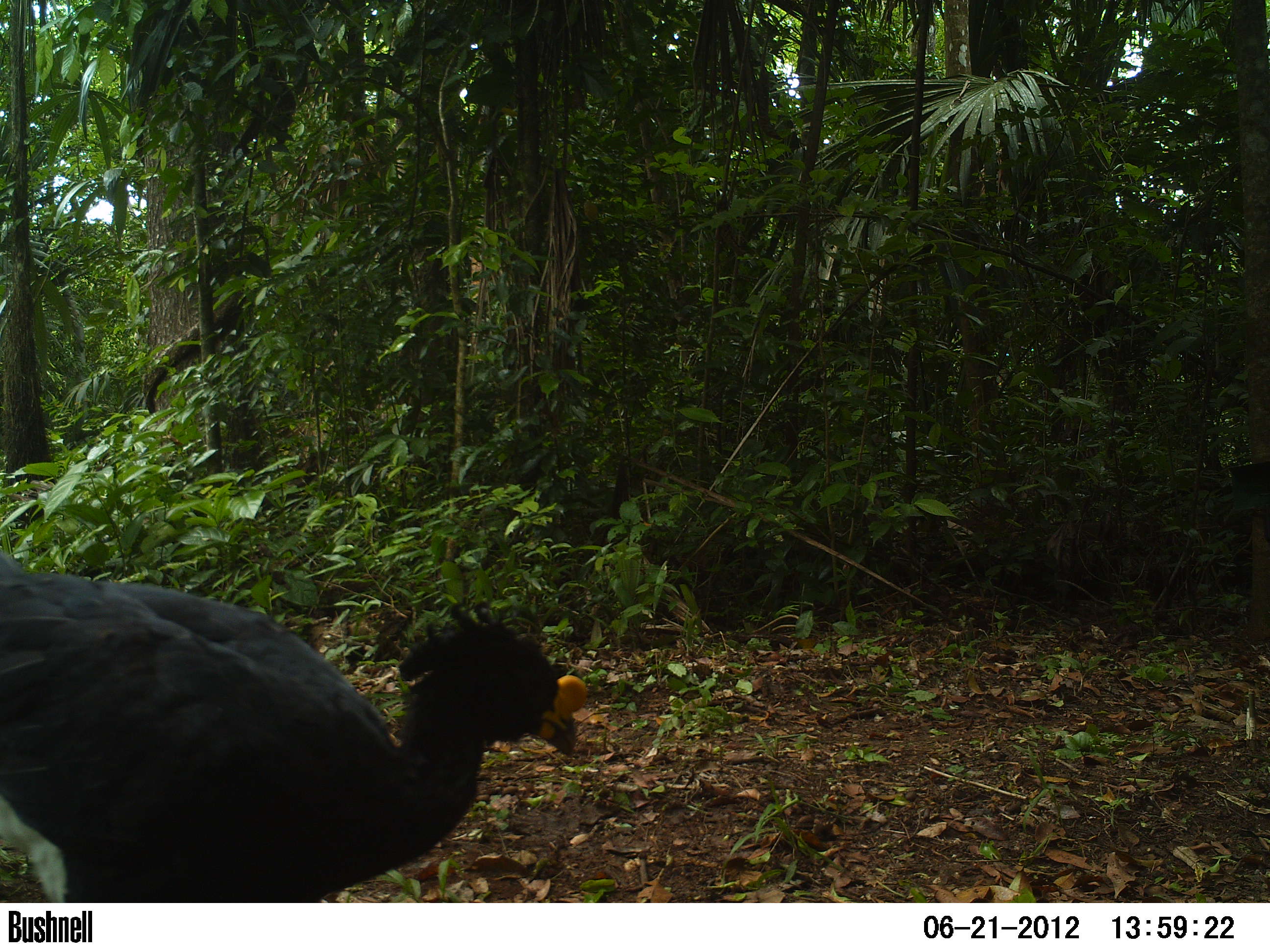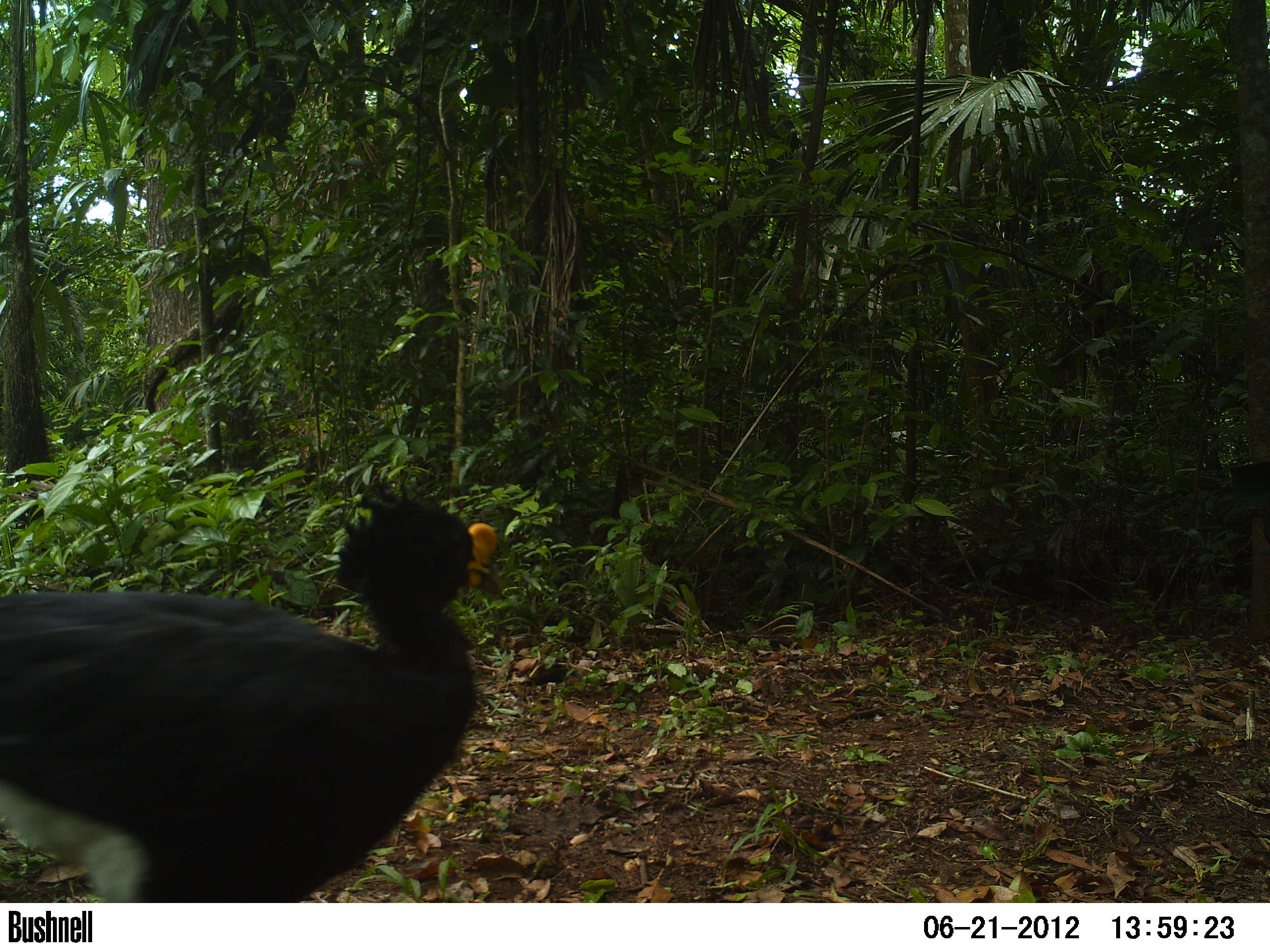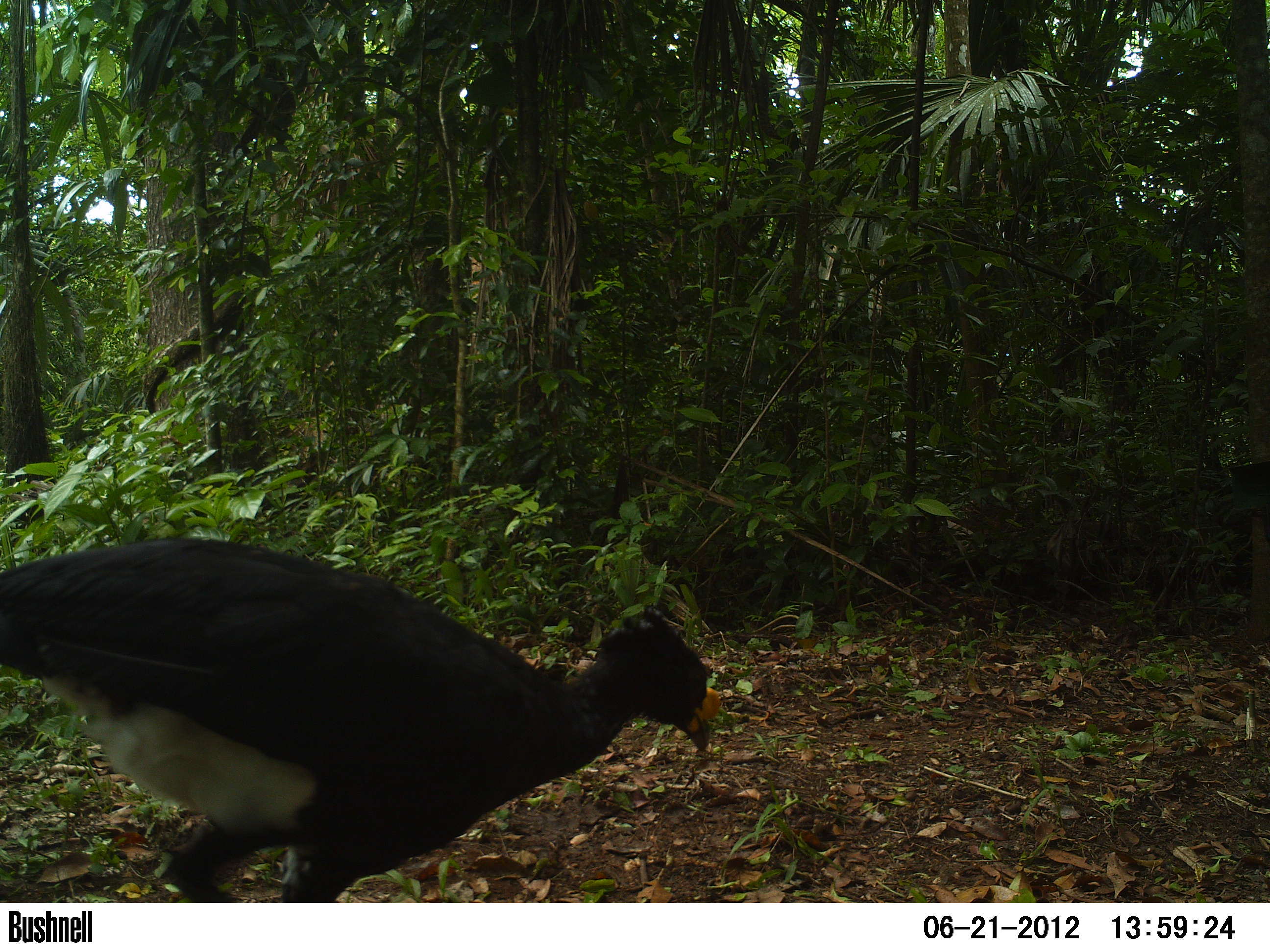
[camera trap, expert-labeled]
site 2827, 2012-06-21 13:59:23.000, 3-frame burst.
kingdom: Animalia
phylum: Chordata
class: Aves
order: Galliformes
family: Cracidae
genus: Crax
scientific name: Crax rubra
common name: great curassow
Crax rubra (great curassow), count 1, age adult, sex male.